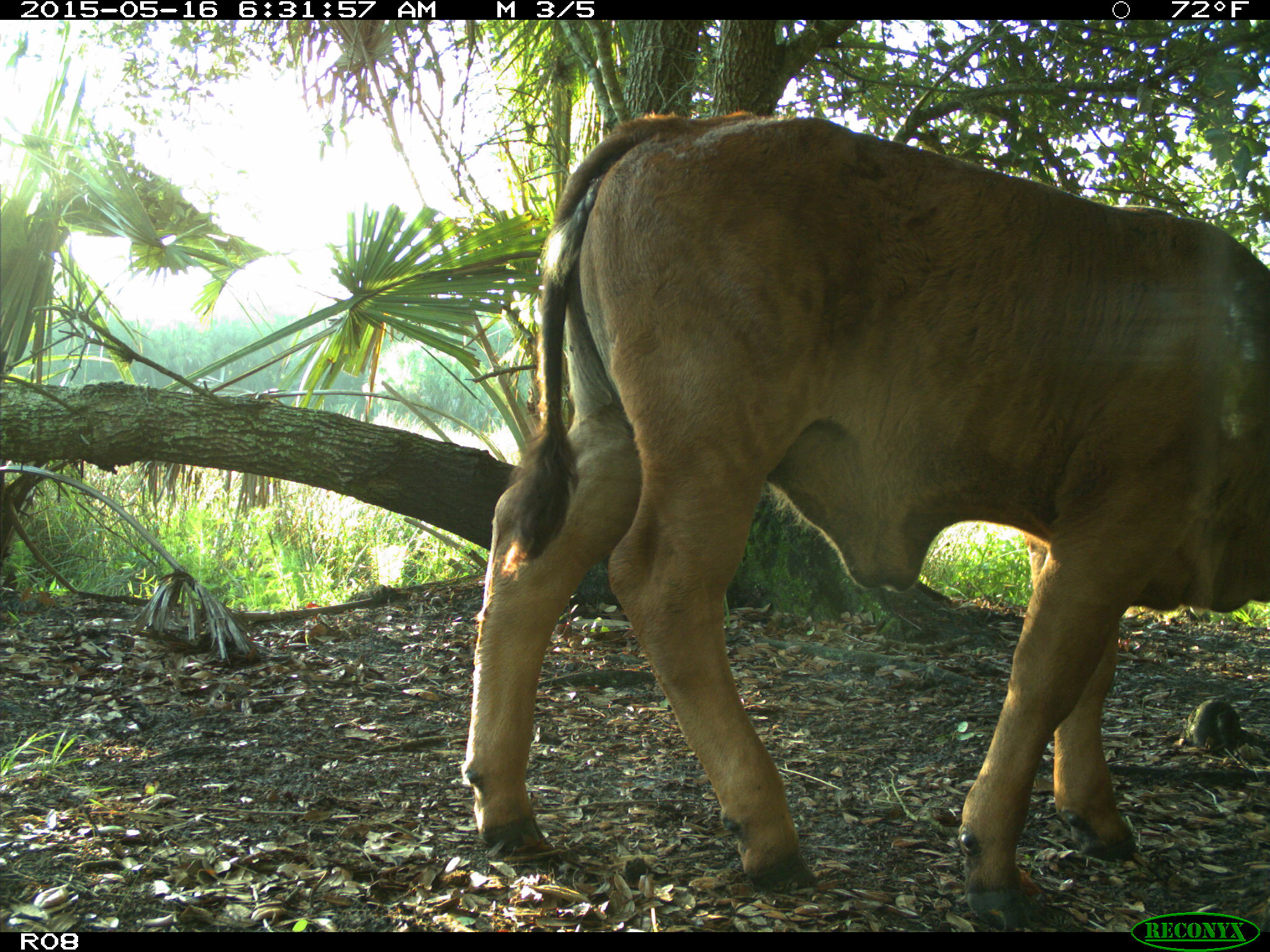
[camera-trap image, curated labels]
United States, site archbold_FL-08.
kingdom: Animalia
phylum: Chordata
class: Mammalia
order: Artiodactyla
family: Bovidae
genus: Bos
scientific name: Bos taurus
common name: domestic cow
Bos taurus (domestic cow).